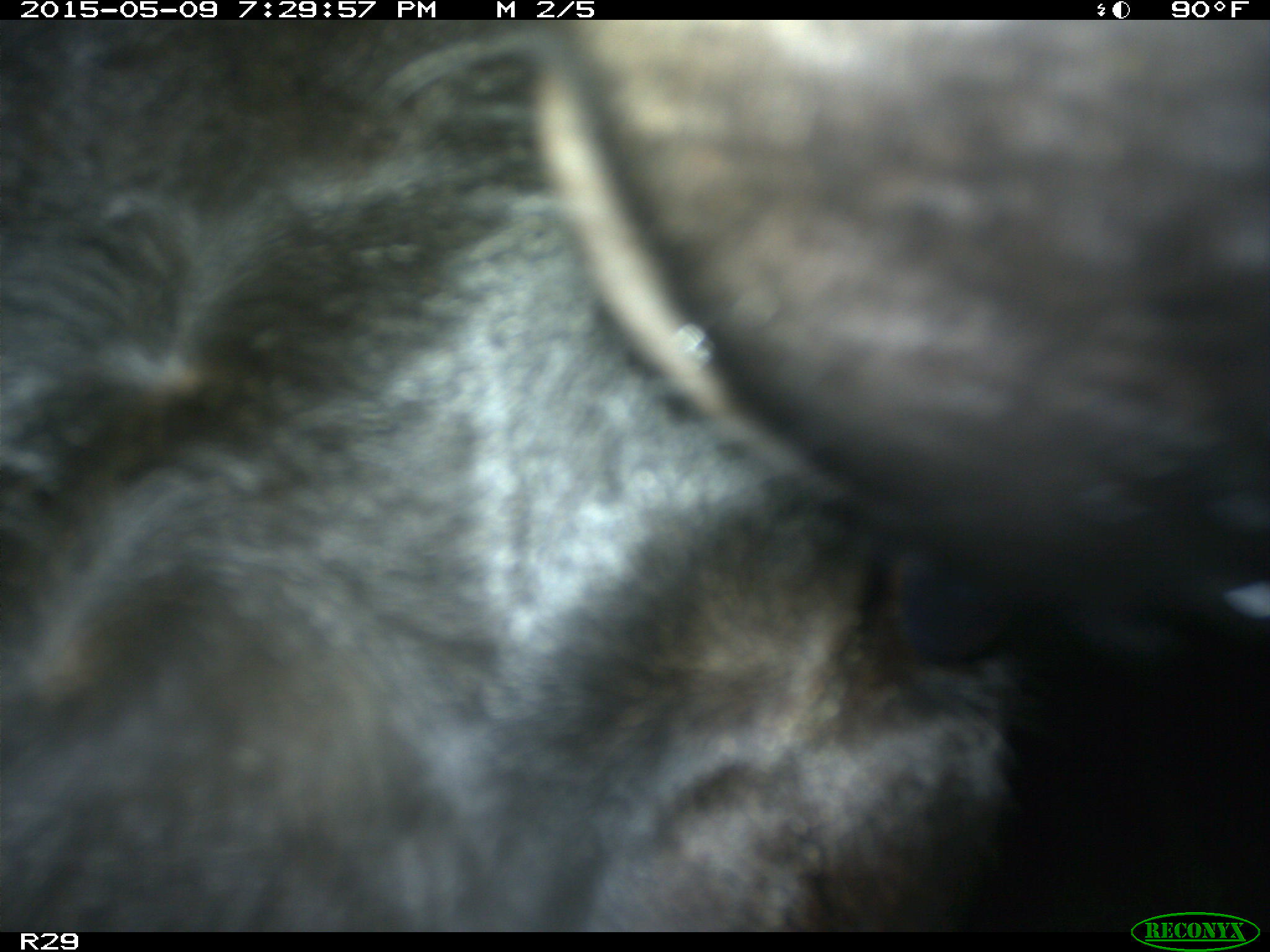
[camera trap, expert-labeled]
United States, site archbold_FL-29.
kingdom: Animalia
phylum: Chordata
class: Mammalia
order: Artiodactyla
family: Bovidae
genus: Bos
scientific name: Bos taurus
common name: domestic cow